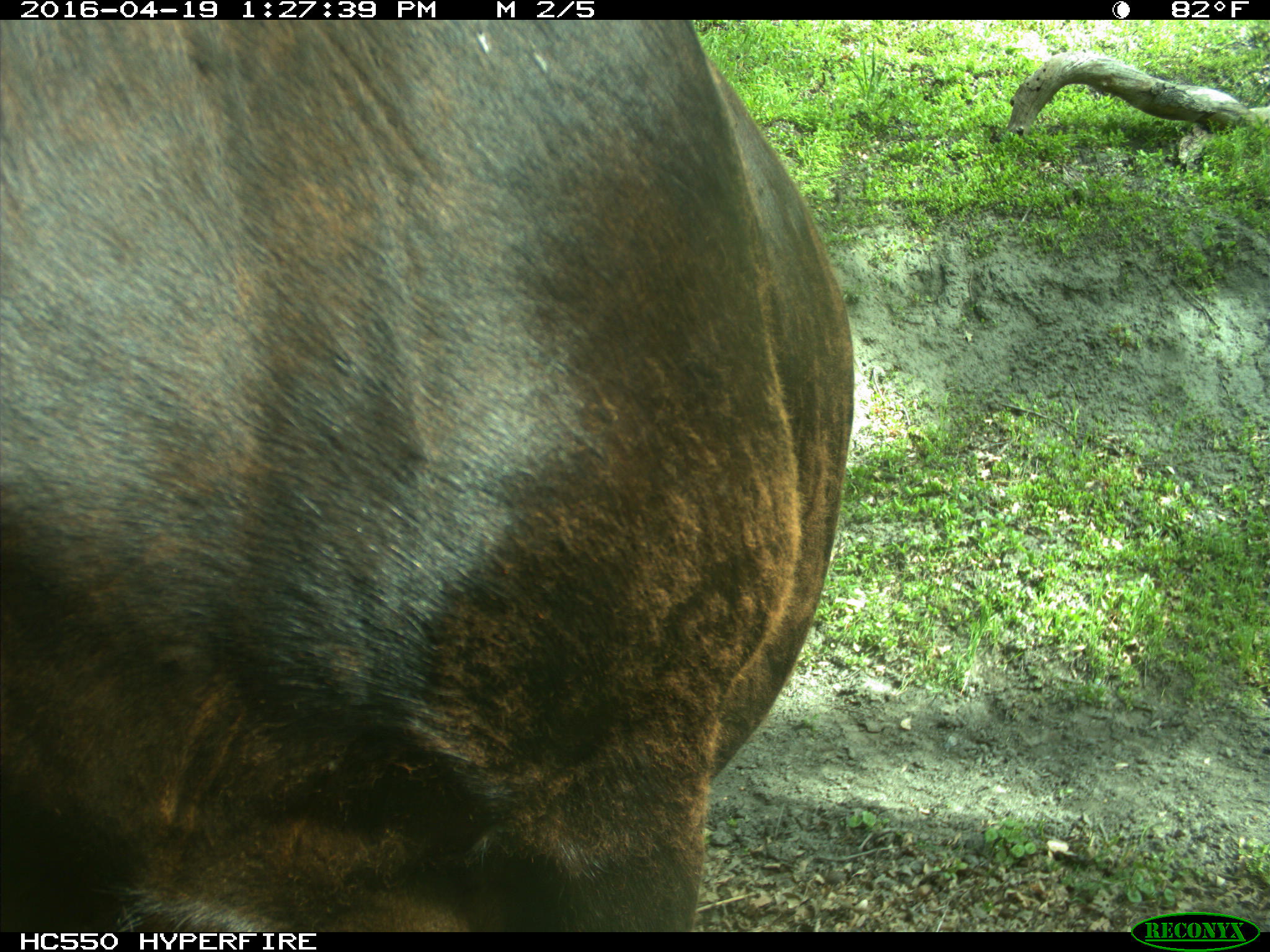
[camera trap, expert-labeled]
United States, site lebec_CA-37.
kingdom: Animalia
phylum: Chordata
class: Mammalia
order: Artiodactyla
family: Bovidae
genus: Bos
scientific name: Bos taurus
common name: domestic cow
Bos taurus (domestic cow).